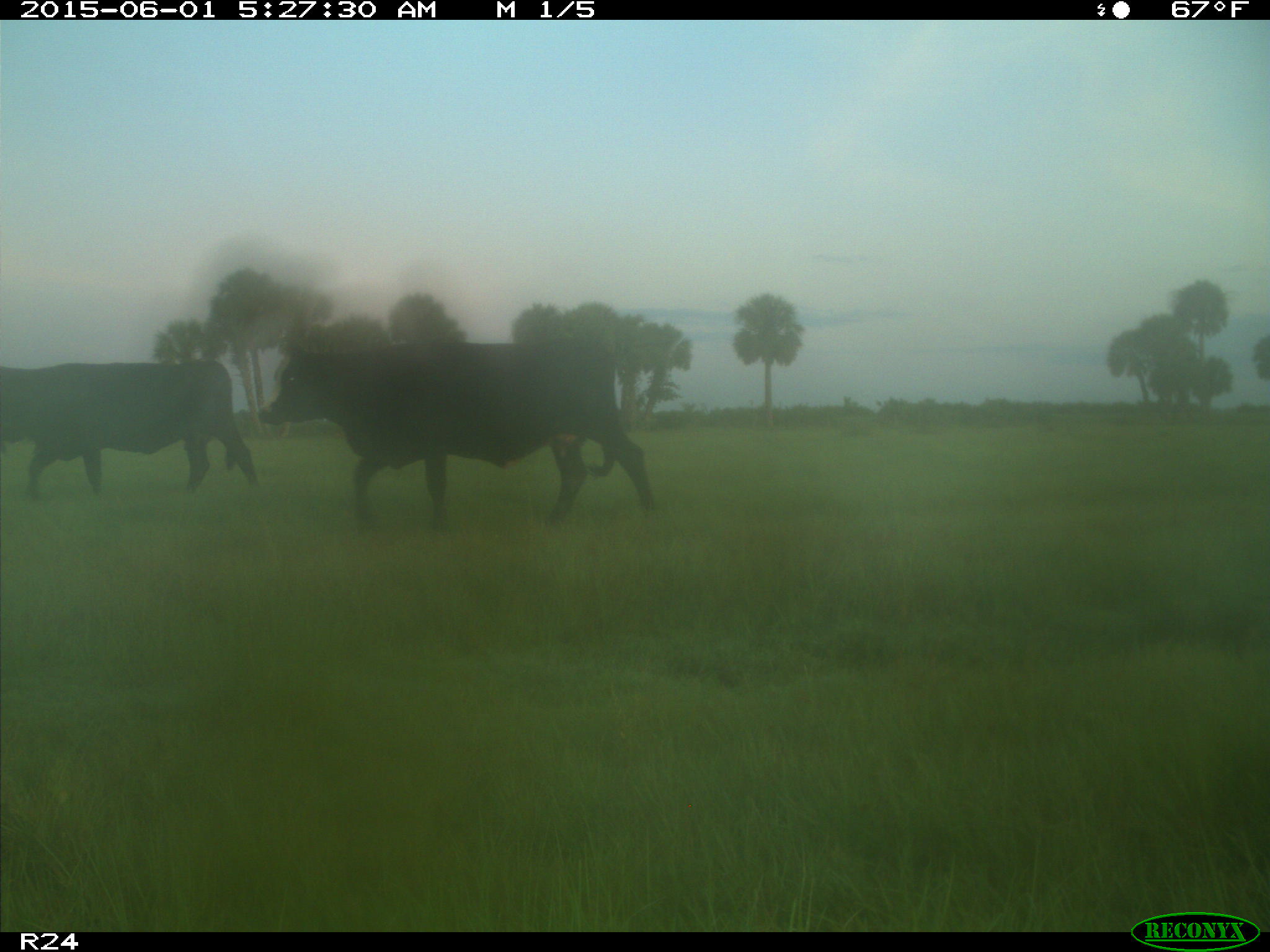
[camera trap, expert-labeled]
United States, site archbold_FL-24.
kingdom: Animalia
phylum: Chordata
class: Mammalia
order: Artiodactyla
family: Bovidae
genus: Bos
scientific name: Bos taurus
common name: domestic cow